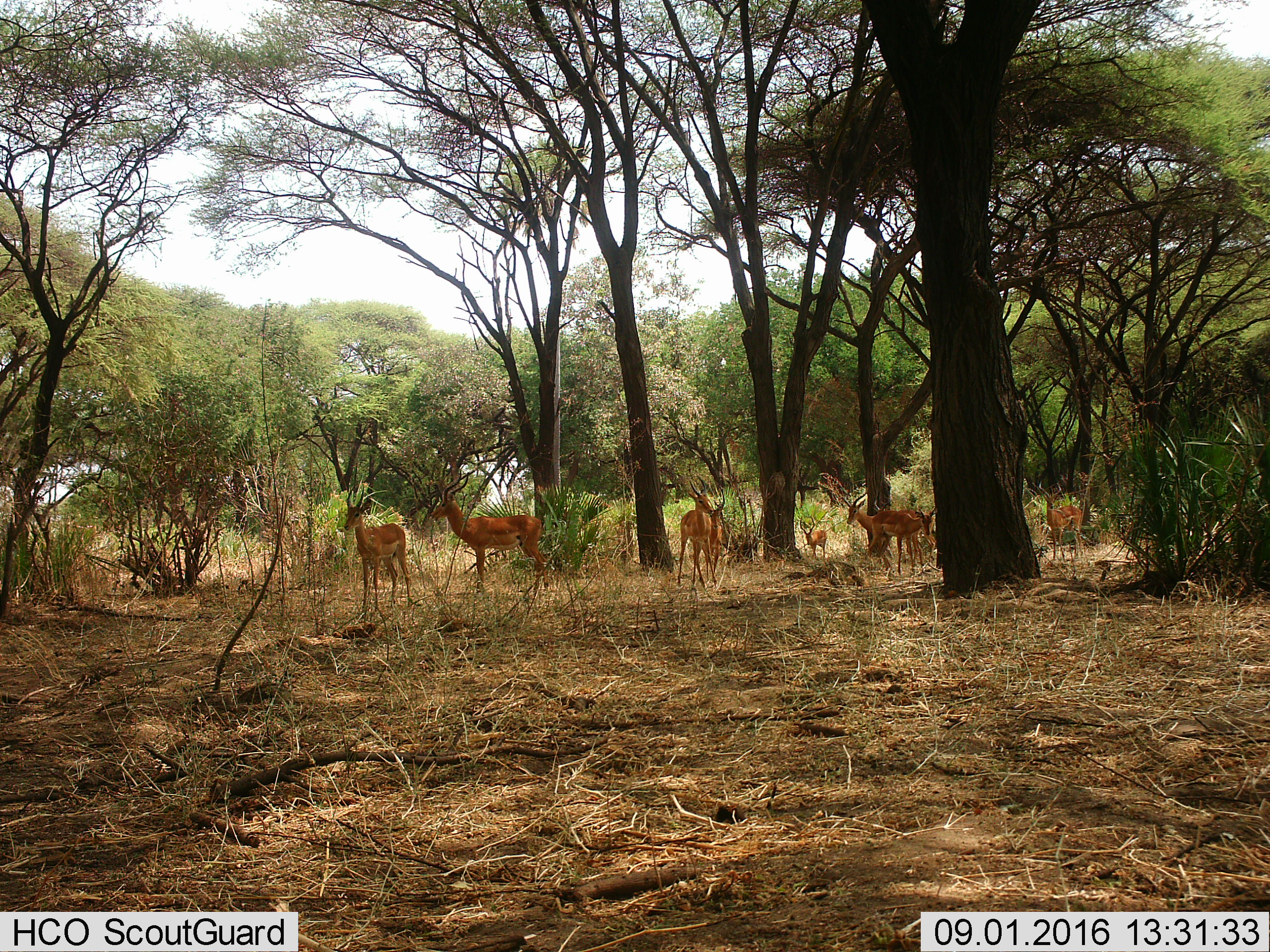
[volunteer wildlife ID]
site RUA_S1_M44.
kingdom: Animalia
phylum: Chordata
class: Mammalia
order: Artiodactyla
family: Bovidae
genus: Aepyceros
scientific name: Aepyceros melampus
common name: impala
Impala (Aepyceros melampus), count 9. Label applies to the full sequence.